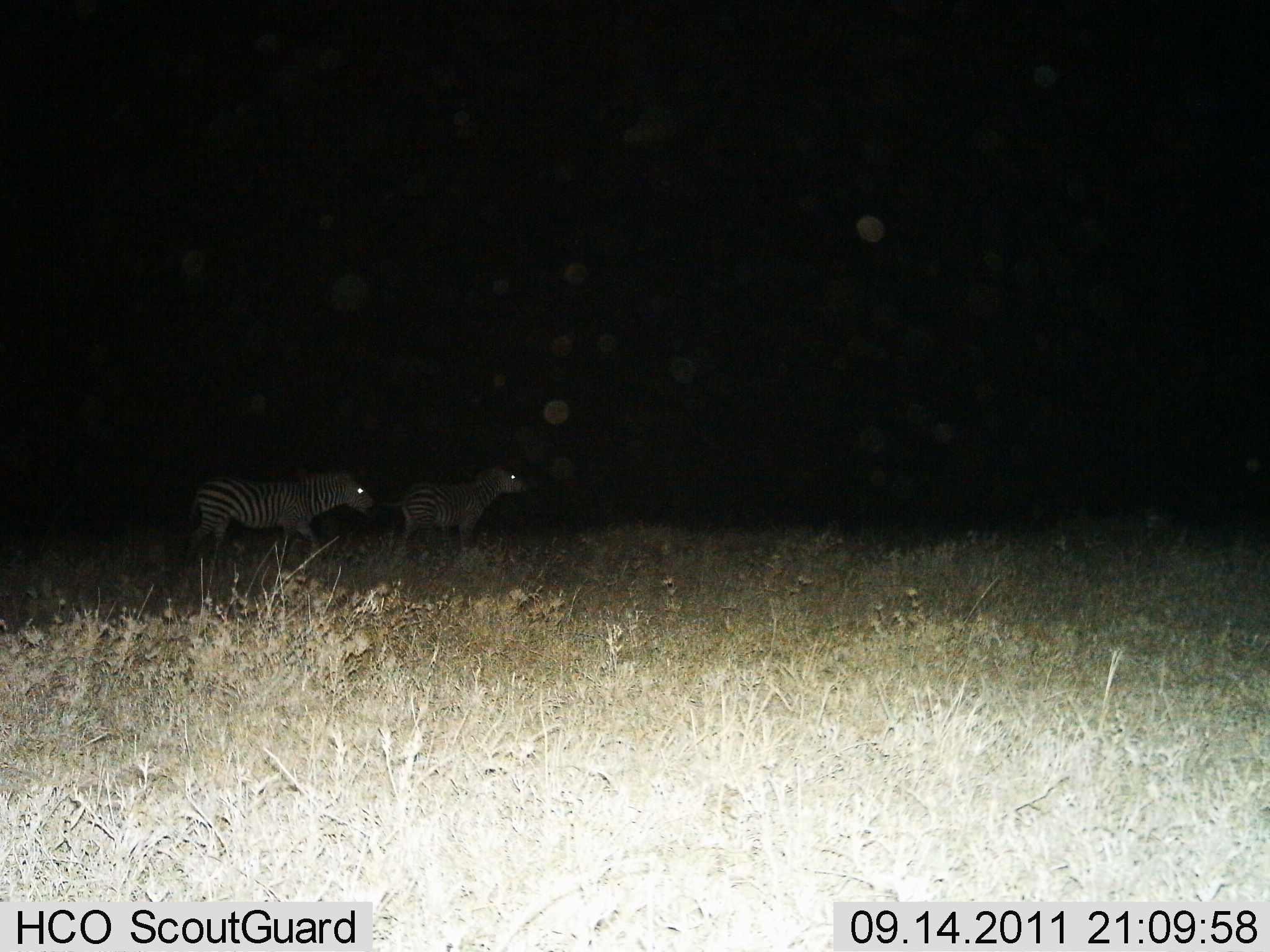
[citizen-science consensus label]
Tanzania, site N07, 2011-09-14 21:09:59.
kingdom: Animalia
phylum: Chordata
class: Mammalia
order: Perissodactyla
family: Equidae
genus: Equus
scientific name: Equus quagga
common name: plains zebra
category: zebra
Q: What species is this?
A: Zebra (plains zebra) (Equus quagga).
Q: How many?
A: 2.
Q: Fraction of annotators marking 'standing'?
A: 71%.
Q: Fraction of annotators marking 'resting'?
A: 0%.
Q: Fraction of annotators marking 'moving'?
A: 36%.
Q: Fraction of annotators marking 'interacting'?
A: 0%.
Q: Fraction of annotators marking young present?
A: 0%.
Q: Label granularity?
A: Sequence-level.